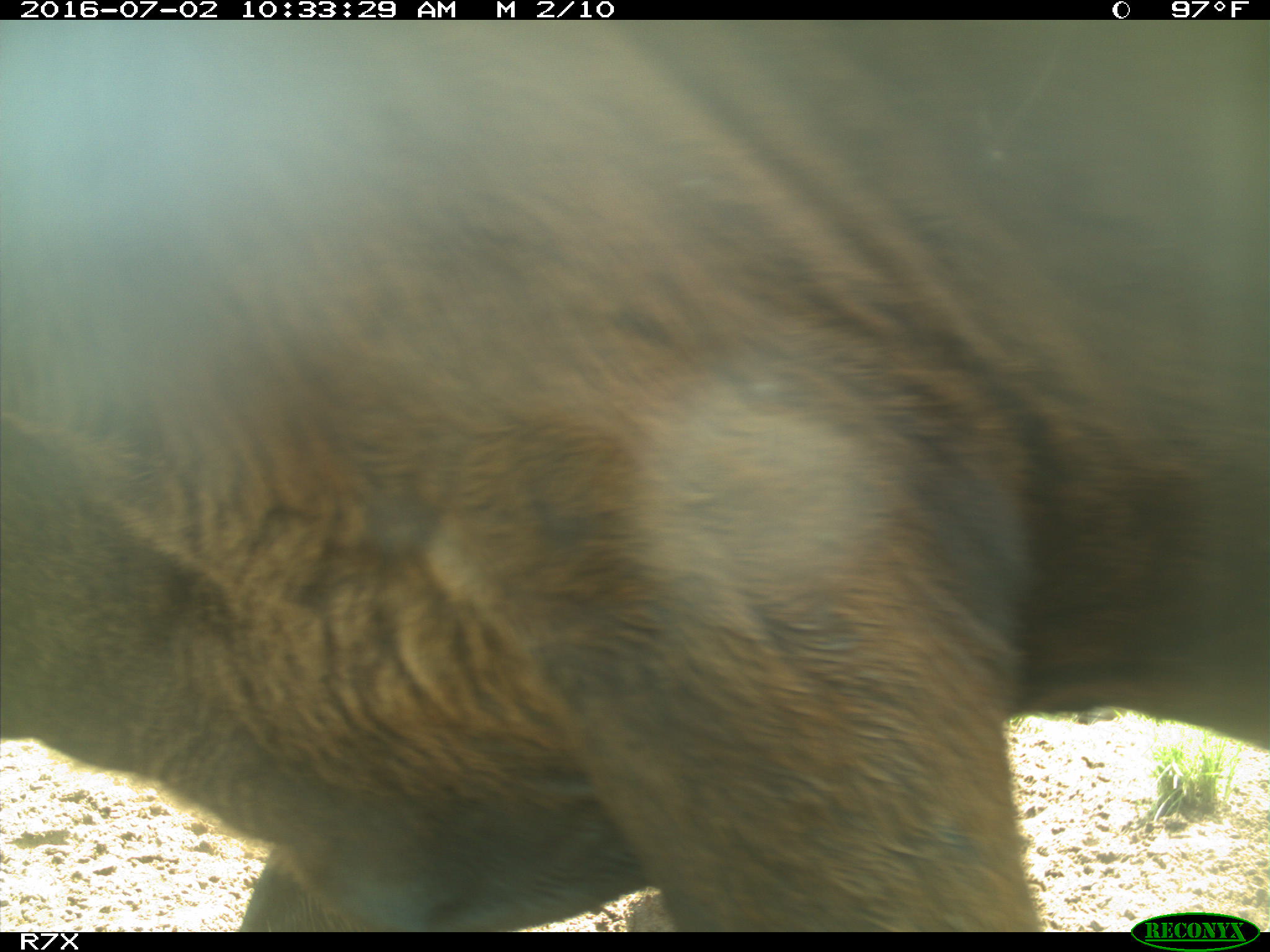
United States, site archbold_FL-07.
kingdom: Animalia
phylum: Chordata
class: Mammalia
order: Artiodactyla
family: Bovidae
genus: Bos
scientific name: Bos taurus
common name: domestic cow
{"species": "Bos taurus (domestic cow)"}